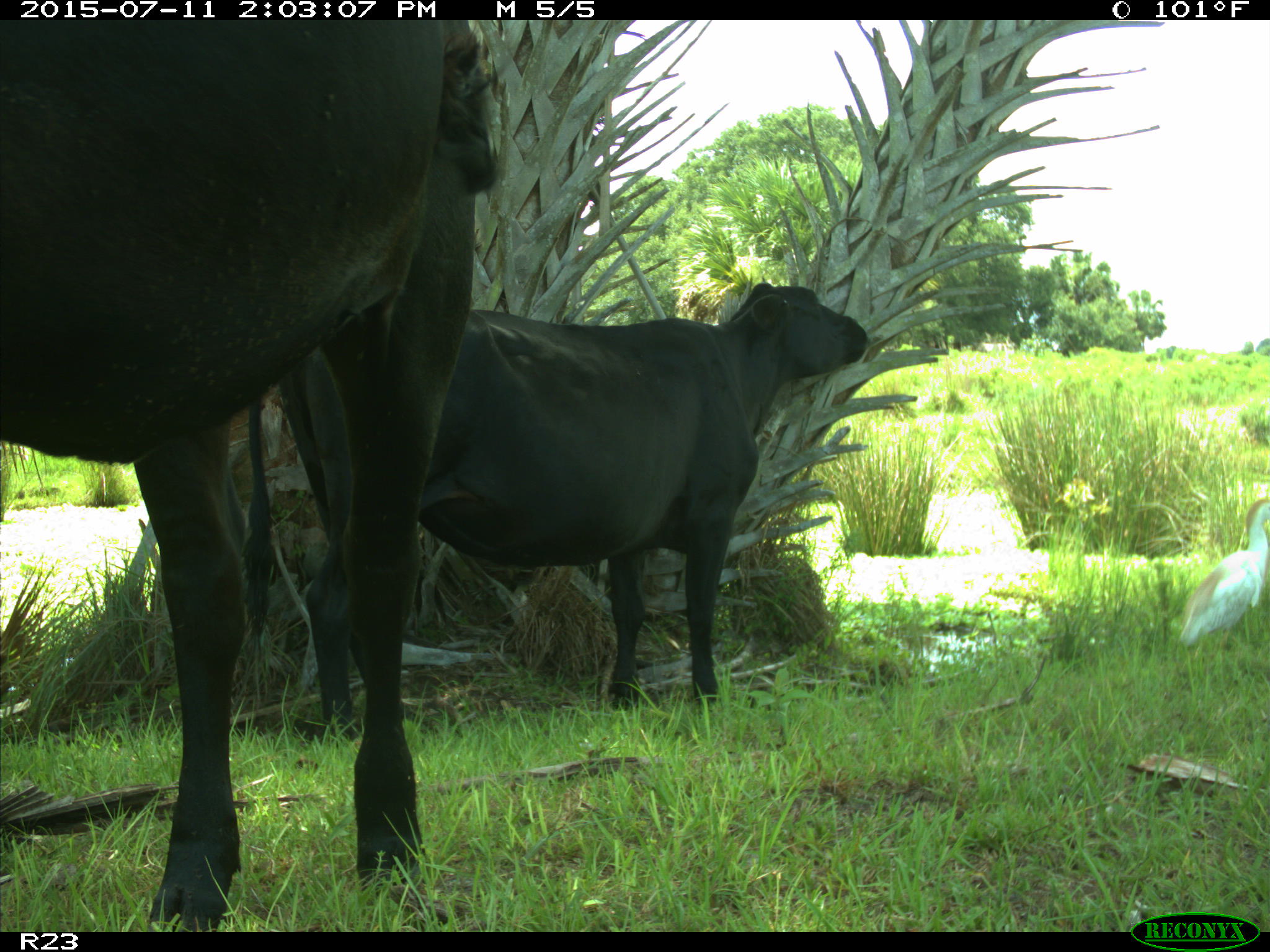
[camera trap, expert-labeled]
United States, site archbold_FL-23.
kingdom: Animalia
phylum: Chordata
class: Mammalia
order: Artiodactyla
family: Bovidae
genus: Bos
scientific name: Bos taurus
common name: domestic cow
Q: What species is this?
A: Bos taurus (domestic cow).